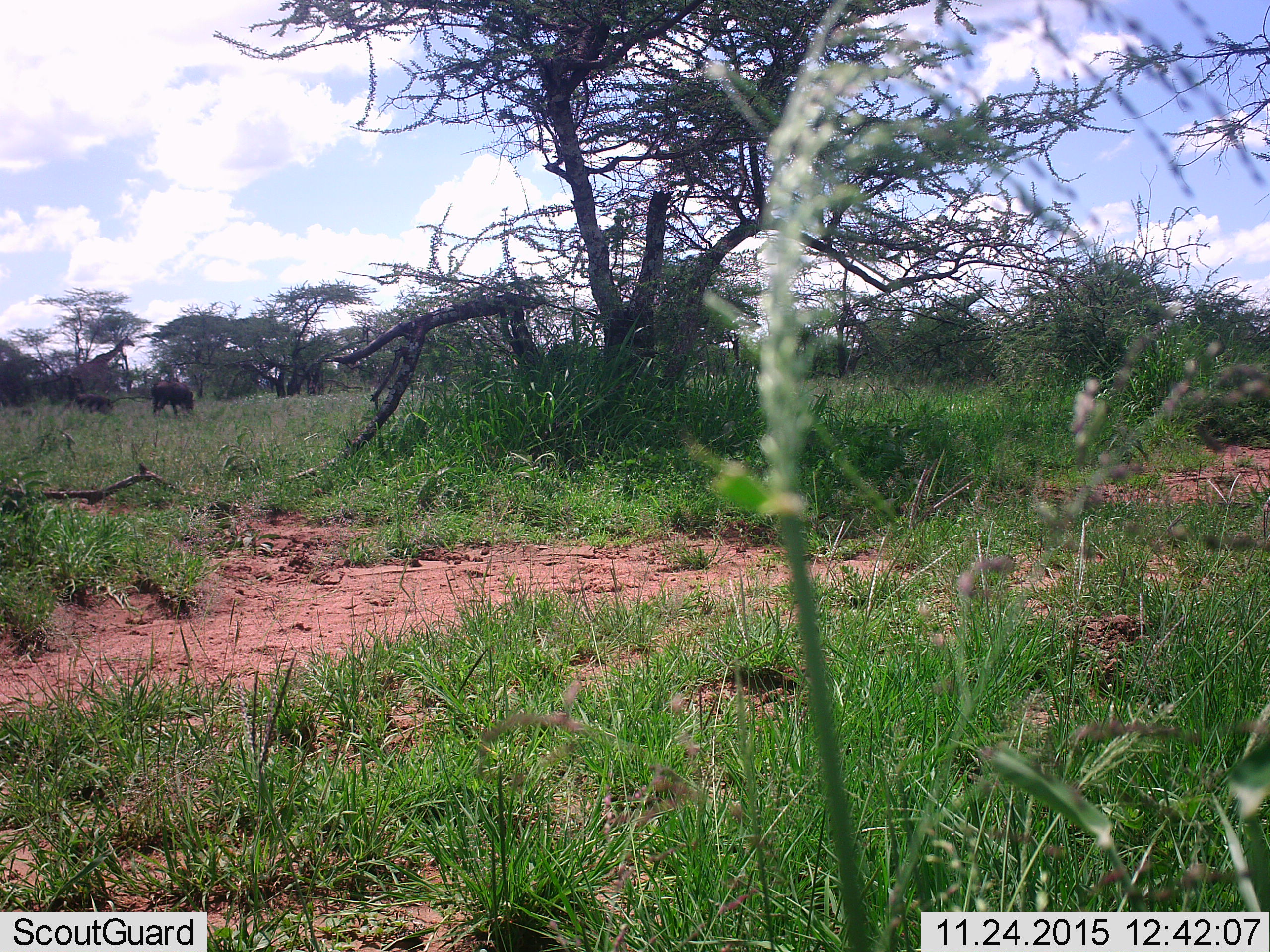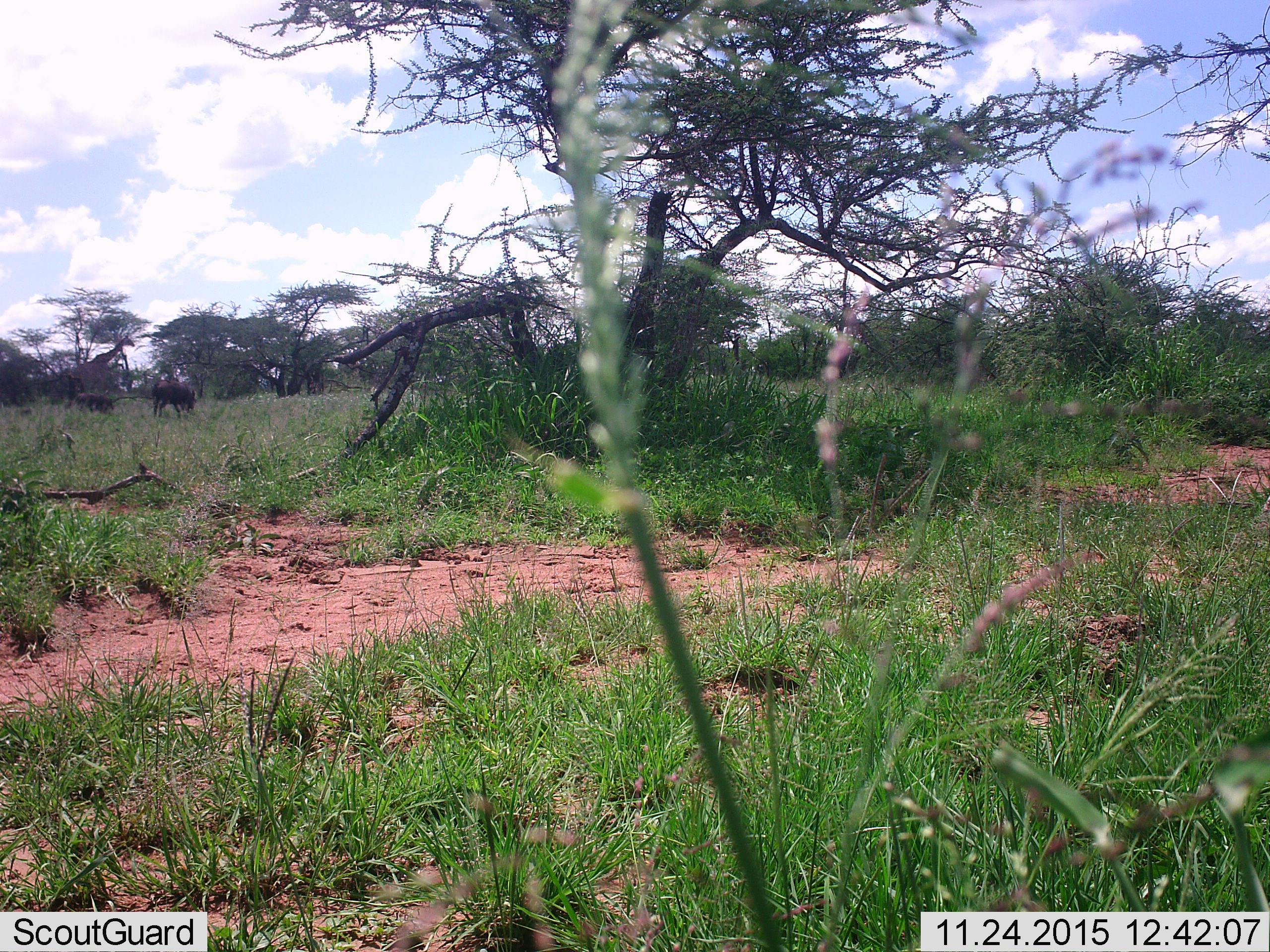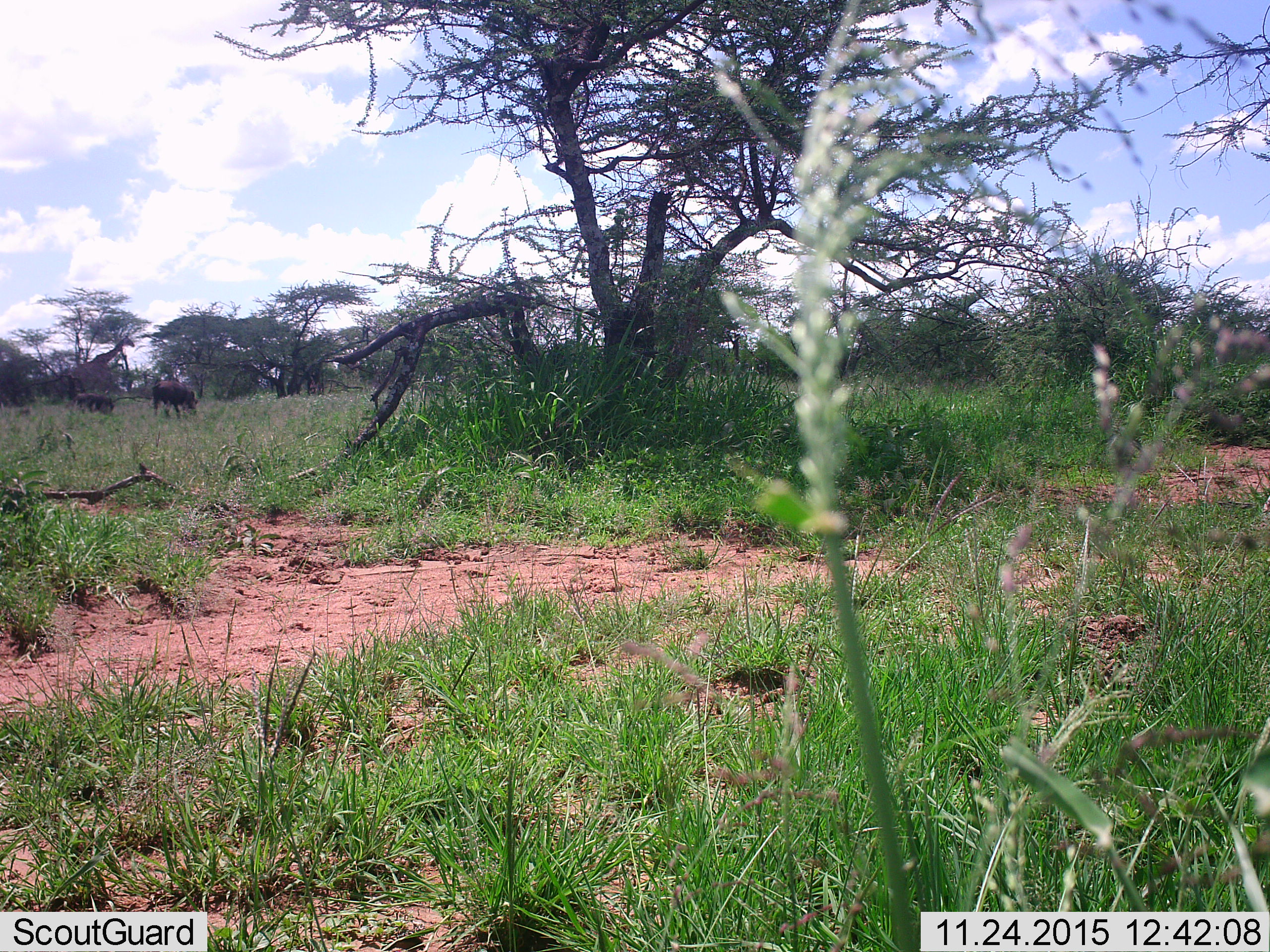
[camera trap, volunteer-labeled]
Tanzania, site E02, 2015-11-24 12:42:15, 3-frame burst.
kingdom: Animalia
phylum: Chordata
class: Mammalia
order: Artiodactyla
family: Bovidae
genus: Syncerus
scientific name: Syncerus caffer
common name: cape buffalo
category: buffalo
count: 2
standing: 60%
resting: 0%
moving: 20%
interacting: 0%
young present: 20%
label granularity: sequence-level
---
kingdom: Animalia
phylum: Chordata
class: Mammalia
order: Artiodactyla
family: Giraffidae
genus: Giraffa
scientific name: Giraffa camelopardalis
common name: giraffe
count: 1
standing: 88%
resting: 0%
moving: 0%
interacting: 0%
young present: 0%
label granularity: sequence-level